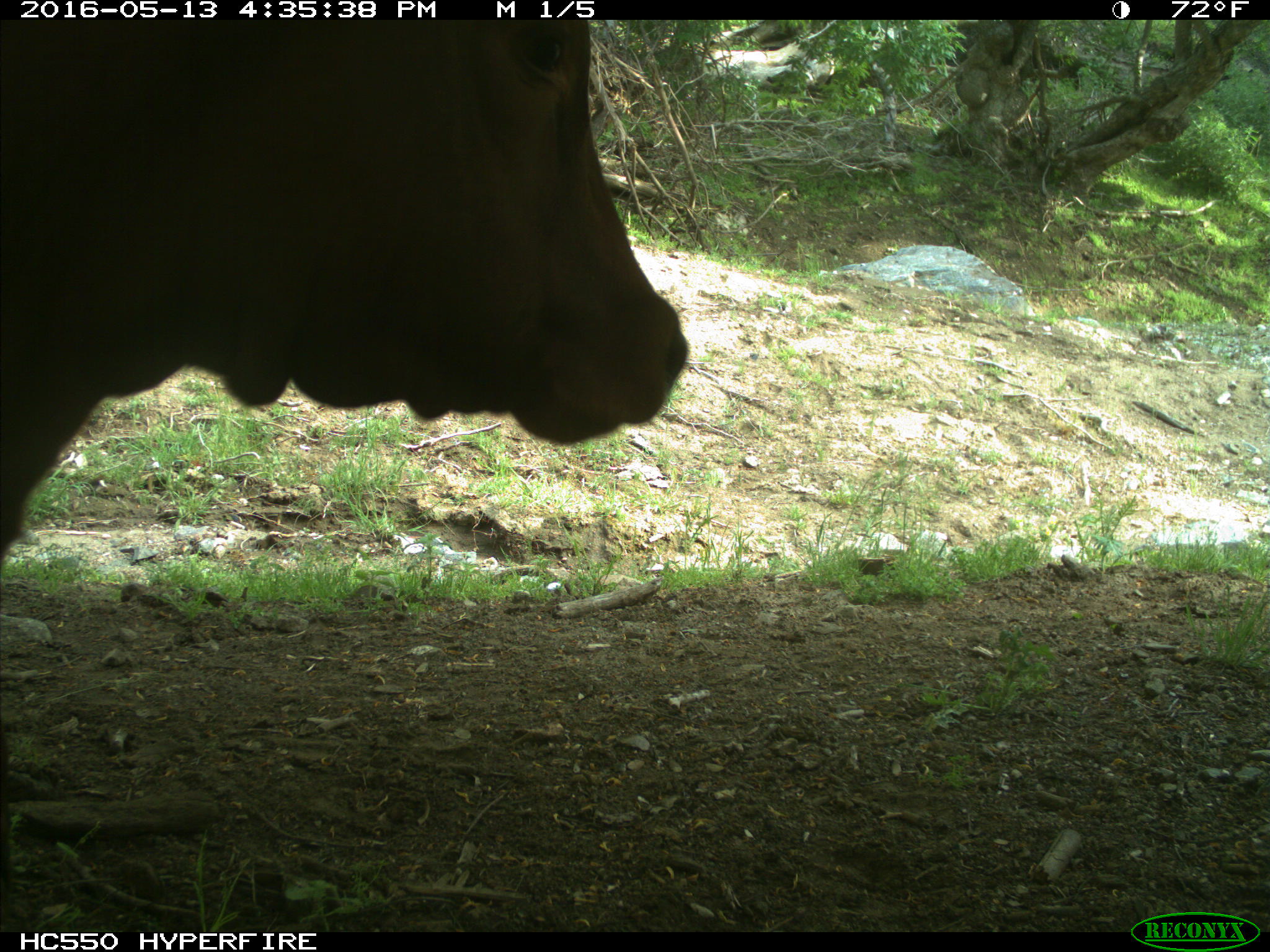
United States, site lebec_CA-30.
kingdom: Animalia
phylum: Chordata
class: Mammalia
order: Artiodactyla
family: Bovidae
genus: Bos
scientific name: Bos taurus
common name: domestic cow